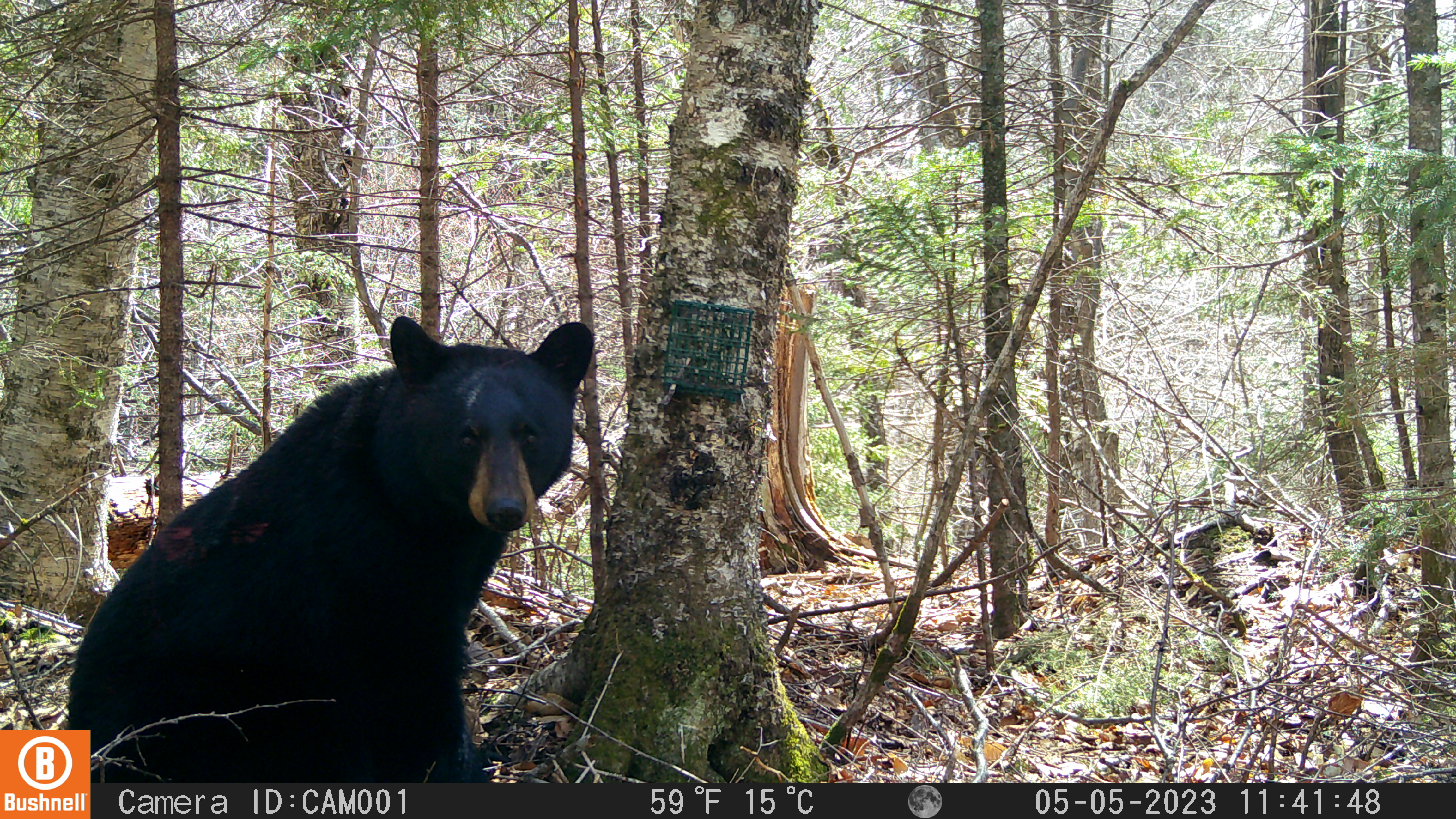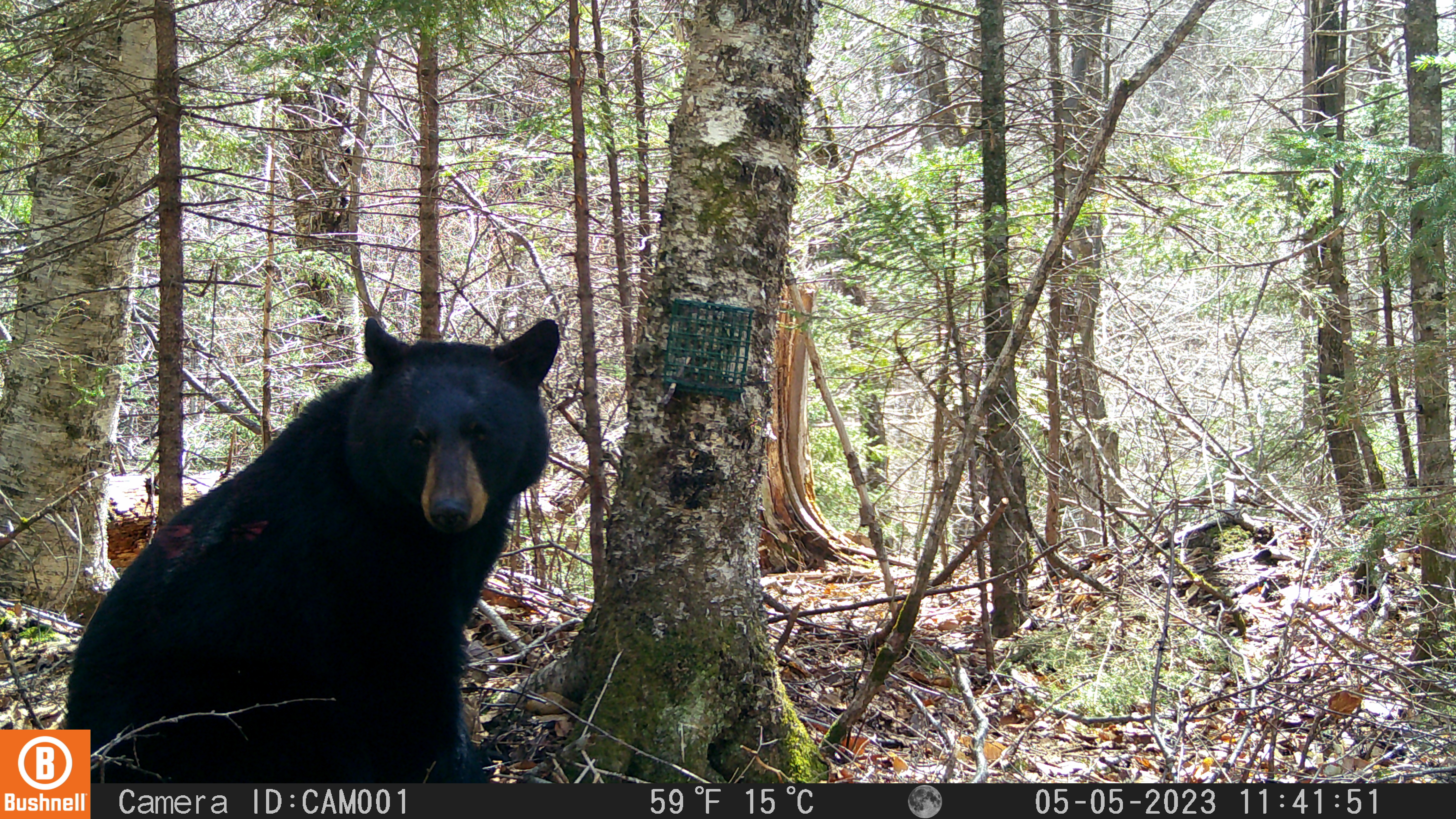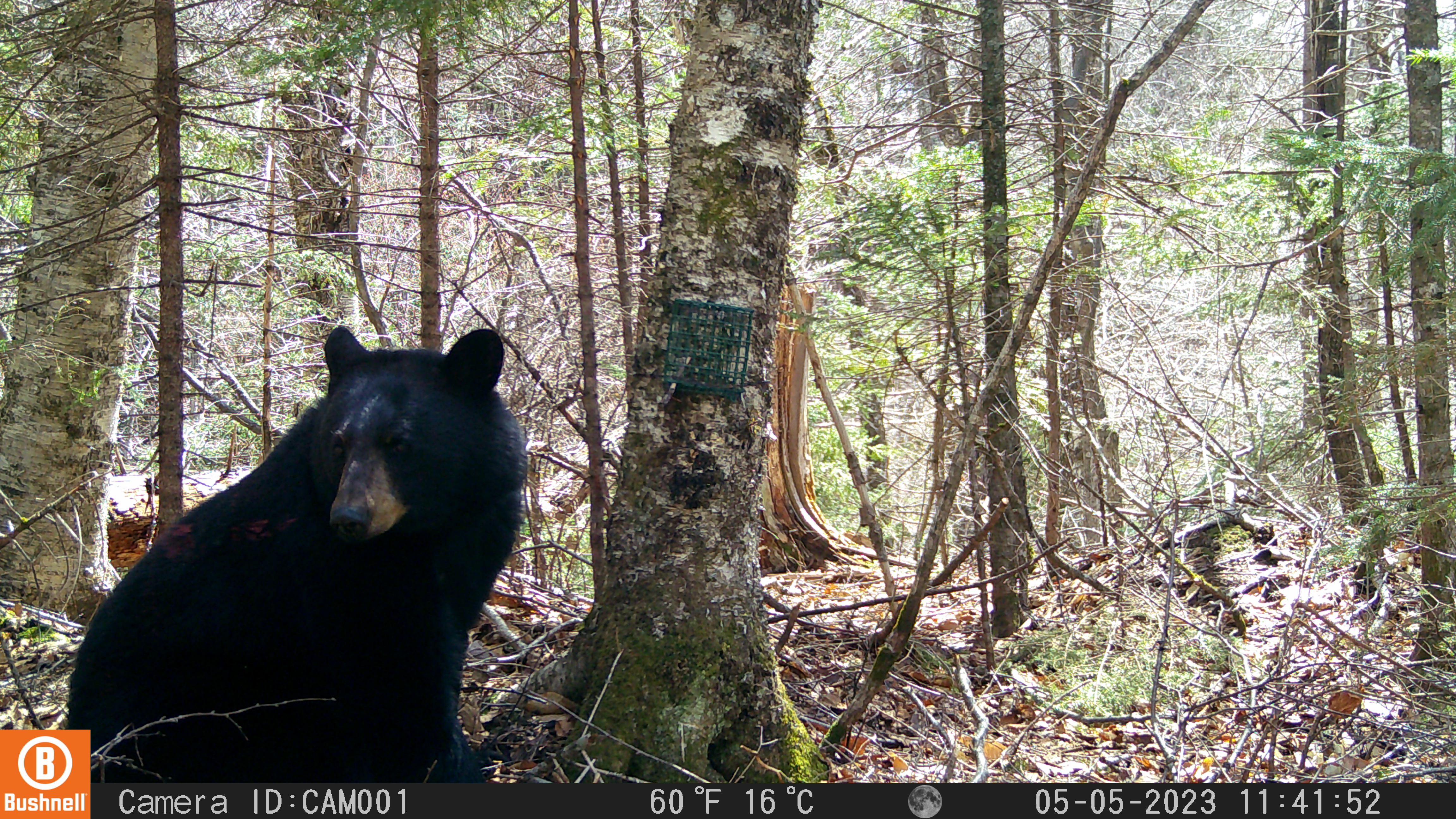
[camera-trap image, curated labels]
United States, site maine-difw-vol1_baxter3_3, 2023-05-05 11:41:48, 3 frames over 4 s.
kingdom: Animalia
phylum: Chordata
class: Mammalia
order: Carnivora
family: Ursidae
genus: Ursus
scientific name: Ursus americanus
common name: black bear